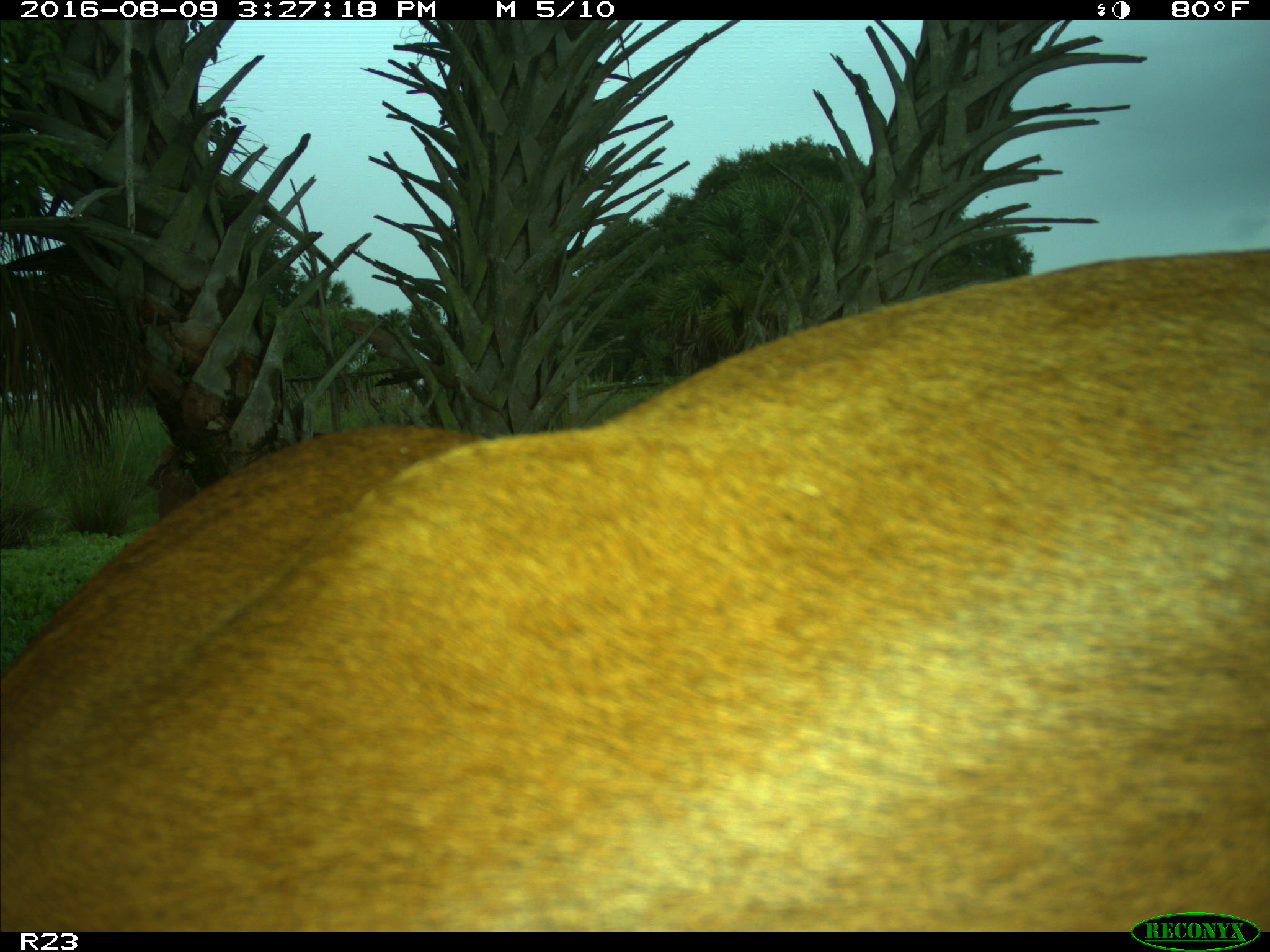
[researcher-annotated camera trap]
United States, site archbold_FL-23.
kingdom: Animalia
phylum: Chordata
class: Mammalia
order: Artiodactyla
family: Bovidae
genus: Bos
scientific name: Bos taurus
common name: domestic cow